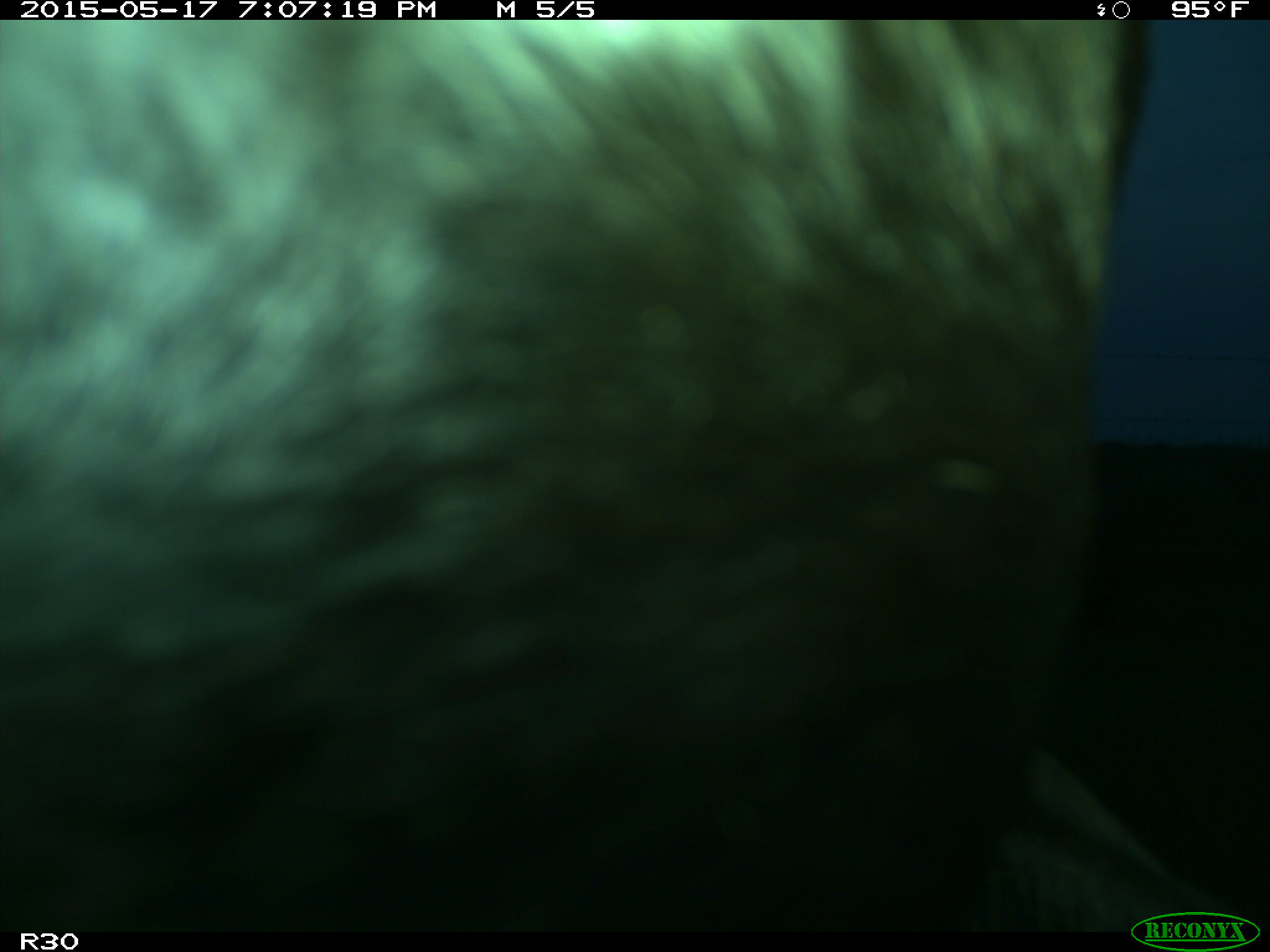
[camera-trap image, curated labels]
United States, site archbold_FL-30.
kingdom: Animalia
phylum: Chordata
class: Mammalia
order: Artiodactyla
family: Bovidae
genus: Bos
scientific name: Bos taurus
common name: domestic cow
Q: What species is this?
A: Bos taurus (domestic cow).